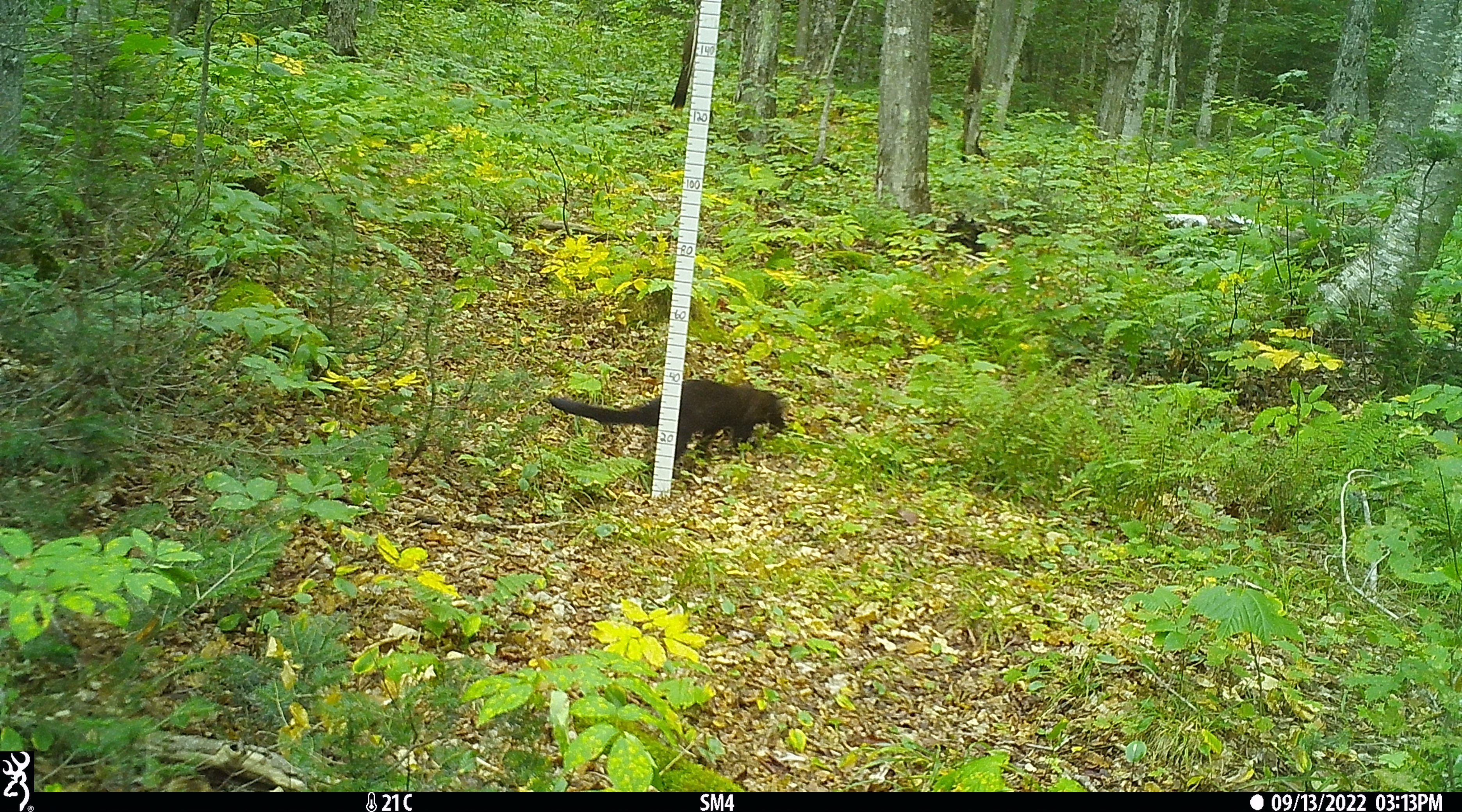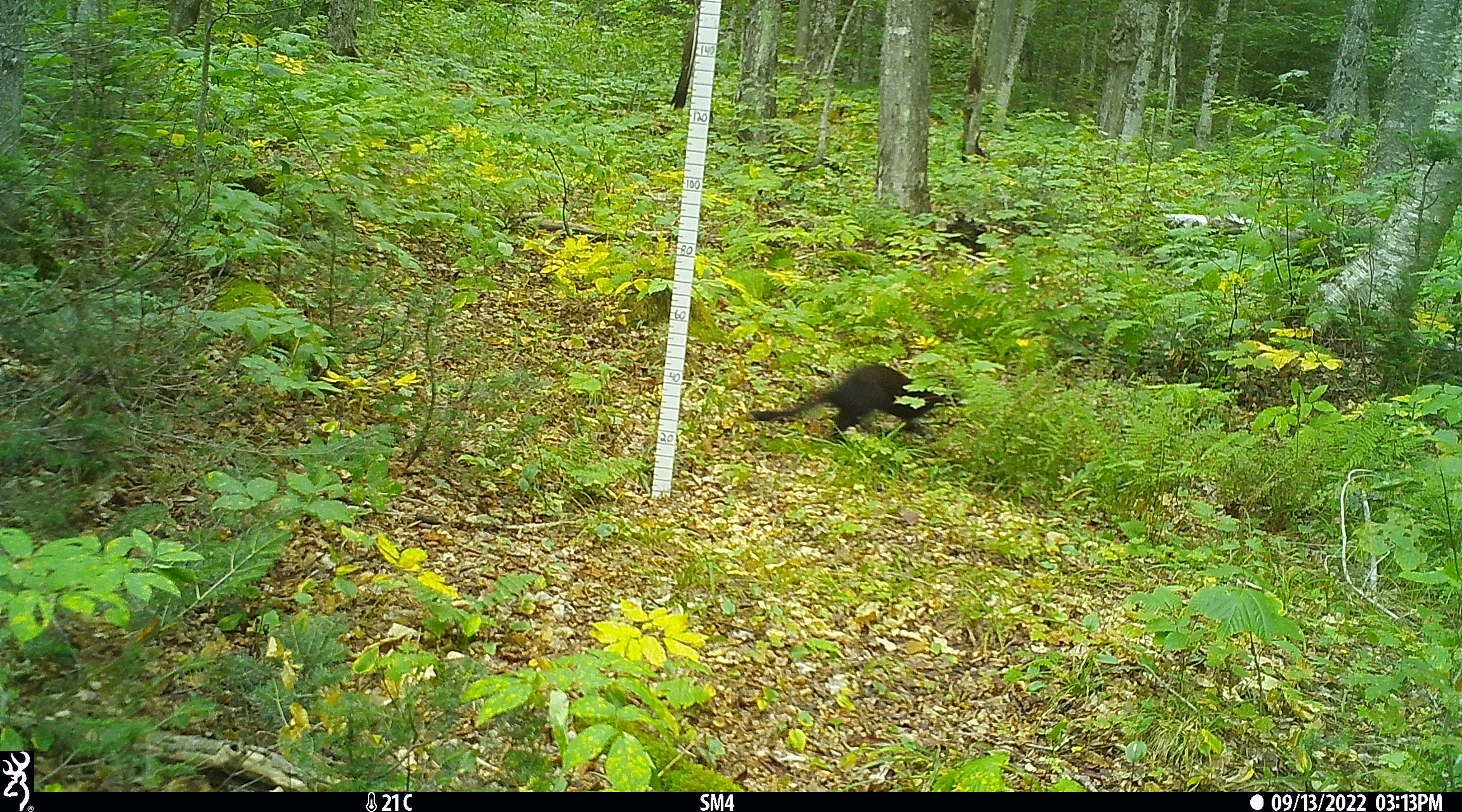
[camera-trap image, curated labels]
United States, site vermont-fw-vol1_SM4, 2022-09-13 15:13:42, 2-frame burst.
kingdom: Animalia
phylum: Chordata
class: Mammalia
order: Carnivora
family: Mustelidae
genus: Pekania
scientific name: Pekania pennanti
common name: fisher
Fisher (Pekania pennanti).